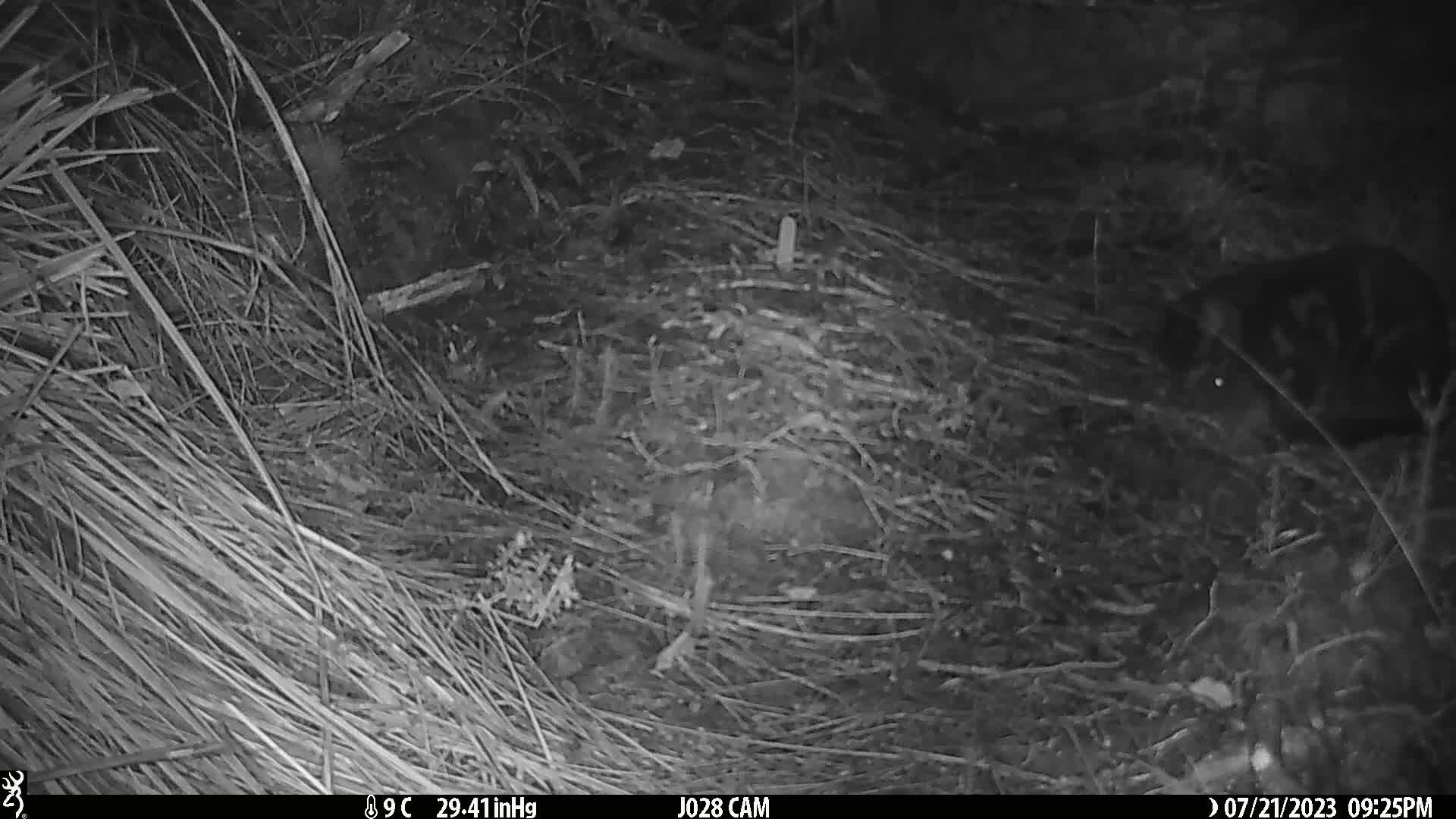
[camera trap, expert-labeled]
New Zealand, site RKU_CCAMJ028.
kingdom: Animalia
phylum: Chordata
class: Mammalia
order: Carnivora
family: Felidae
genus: Felis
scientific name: Felis catus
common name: domestic cat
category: cat